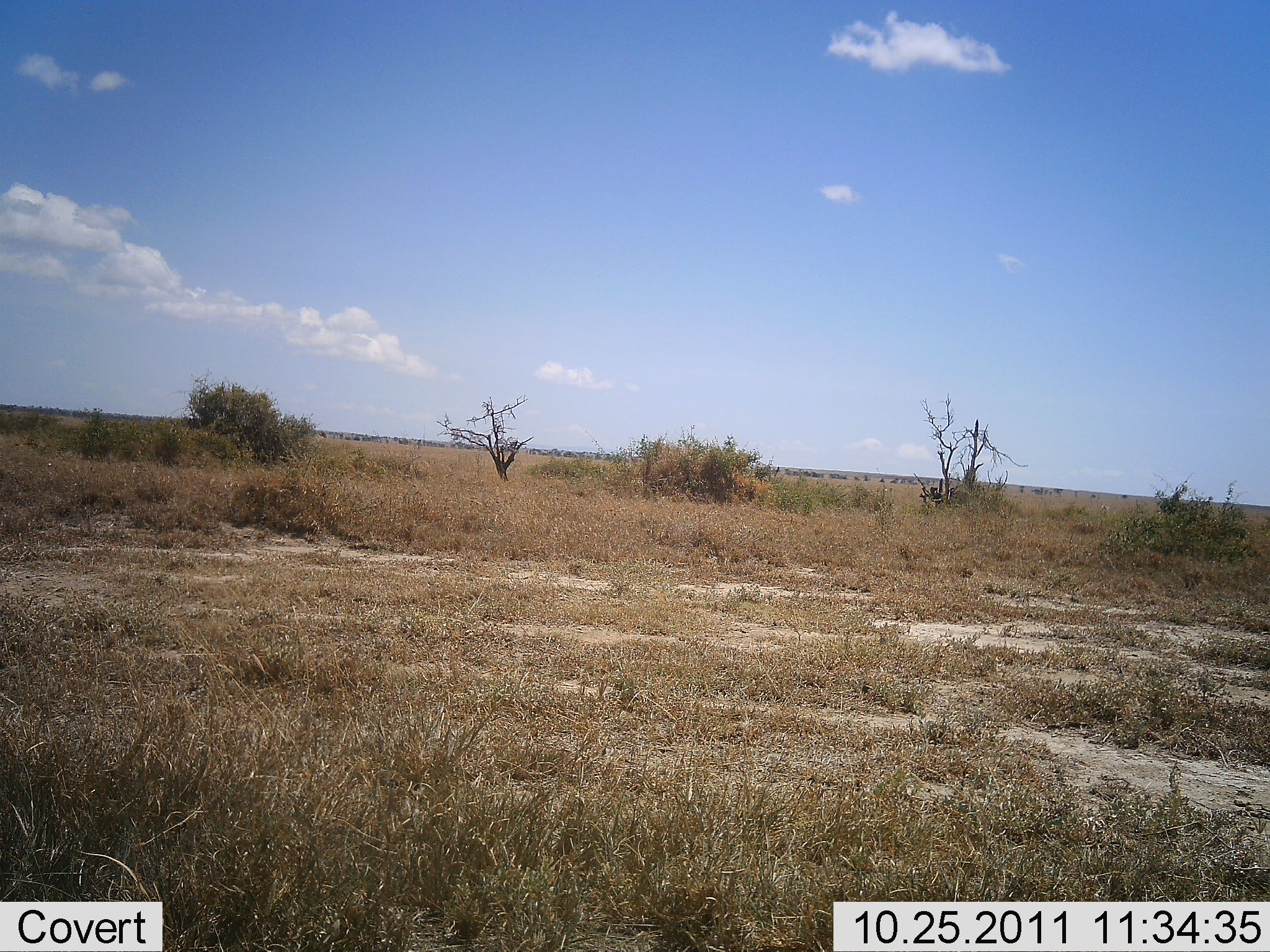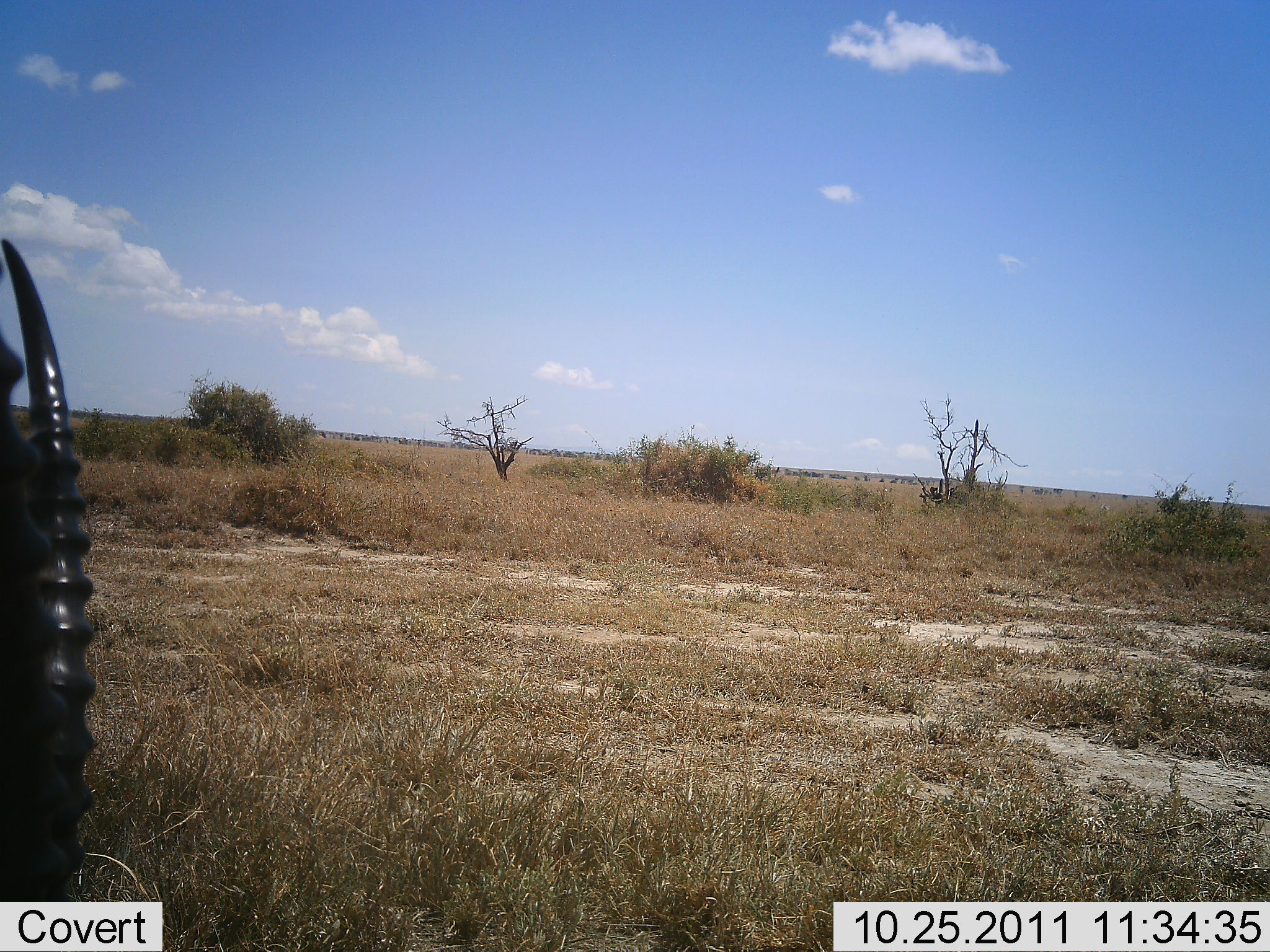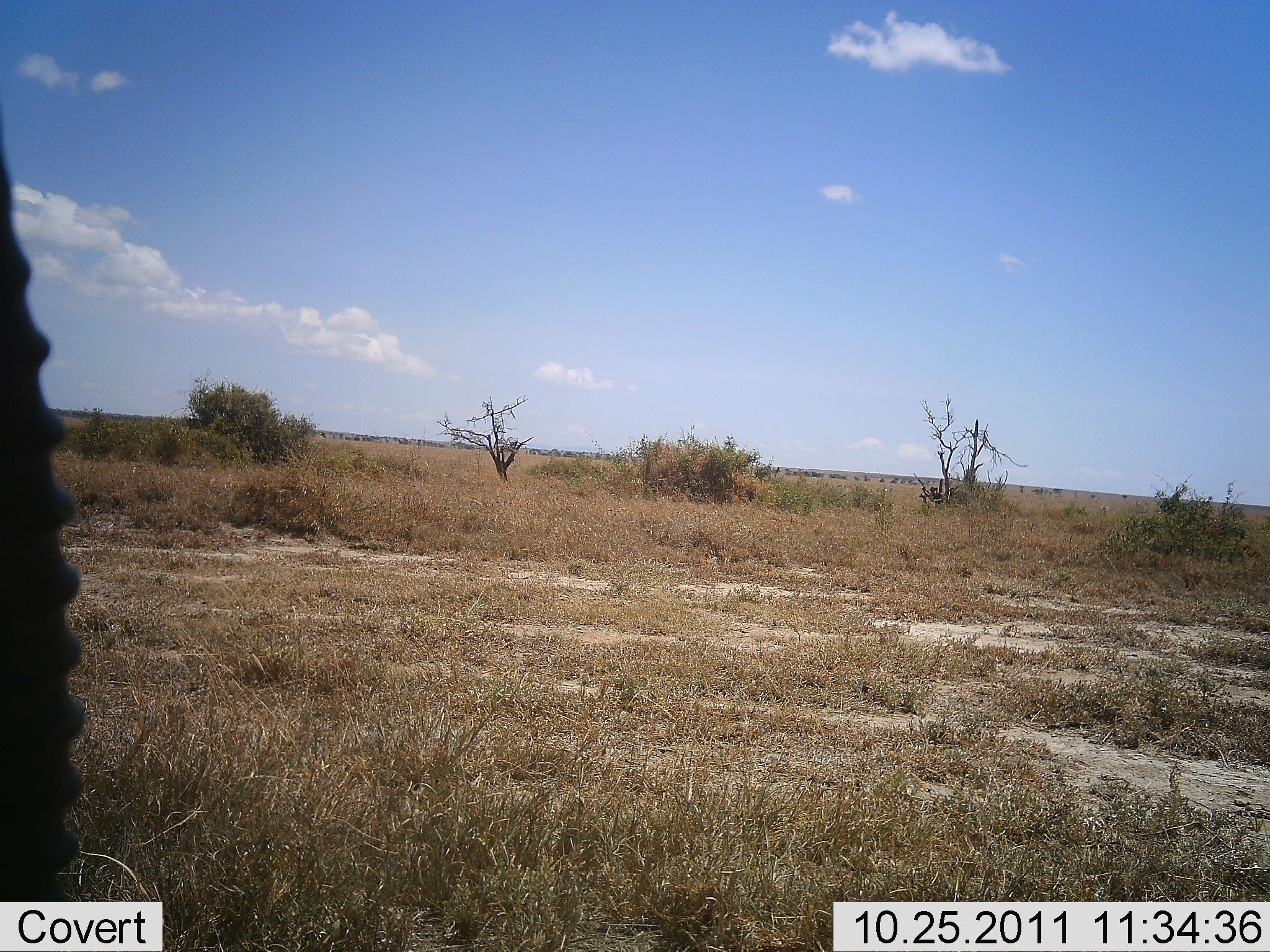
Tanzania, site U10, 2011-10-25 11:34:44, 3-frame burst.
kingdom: Animalia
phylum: Chordata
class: Mammalia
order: Artiodactyla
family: Bovidae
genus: Eudorcas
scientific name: Eudorcas thomsonii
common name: thomson's gazelle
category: gazellethomsons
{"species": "gazellethomsons (thomson's gazelle) (Eudorcas thomsonii)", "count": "1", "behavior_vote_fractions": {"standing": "67%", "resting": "0%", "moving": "17%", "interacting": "8%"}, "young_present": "0%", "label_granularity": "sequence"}